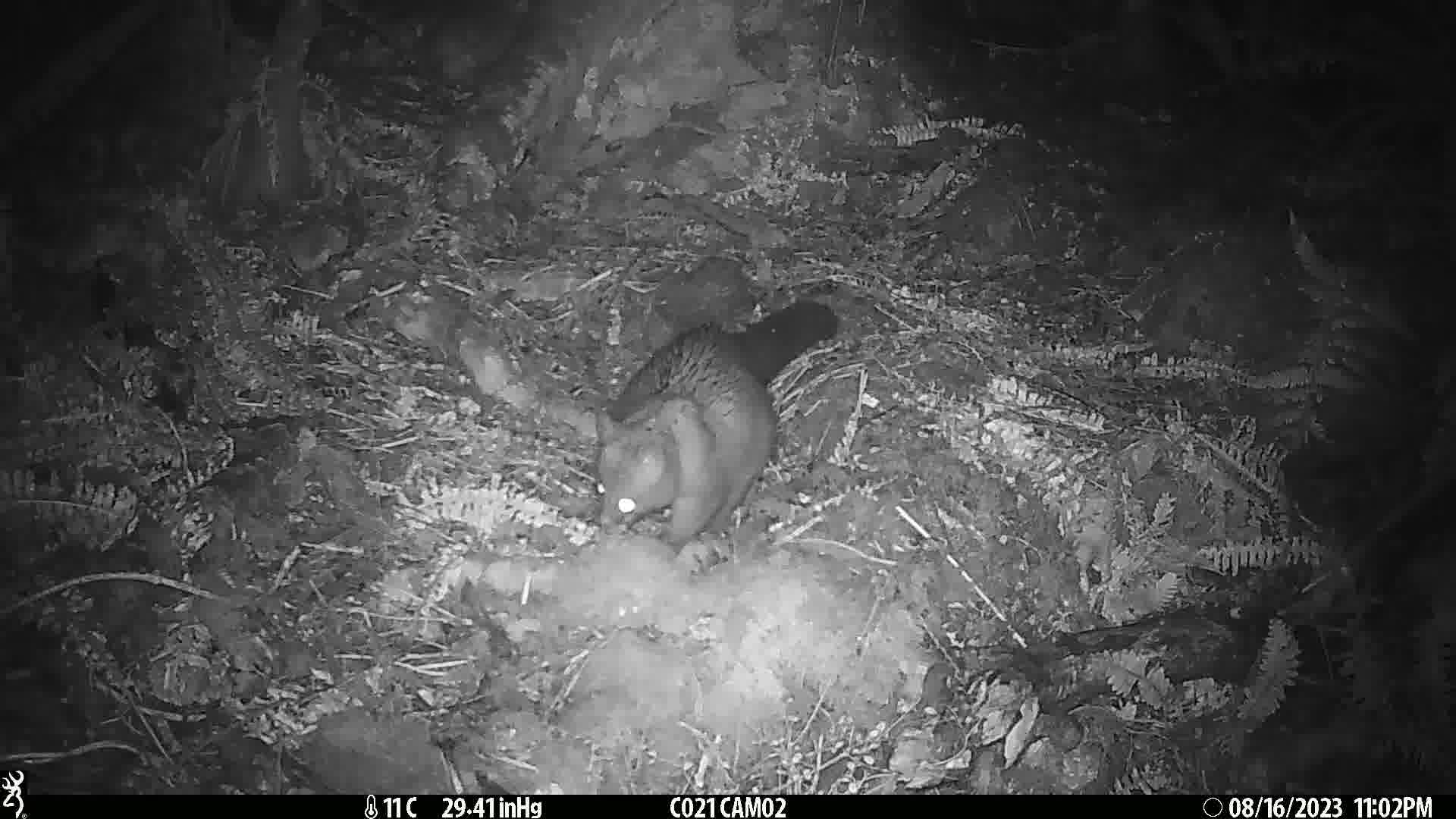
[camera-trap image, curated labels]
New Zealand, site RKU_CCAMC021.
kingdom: Animalia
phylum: Chordata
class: Mammalia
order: Diprotodontia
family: Phalangeridae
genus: Trichosurus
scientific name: Trichosurus vulpecula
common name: common brushtail possum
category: possum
Possum (common brushtail possum) (Trichosurus vulpecula).